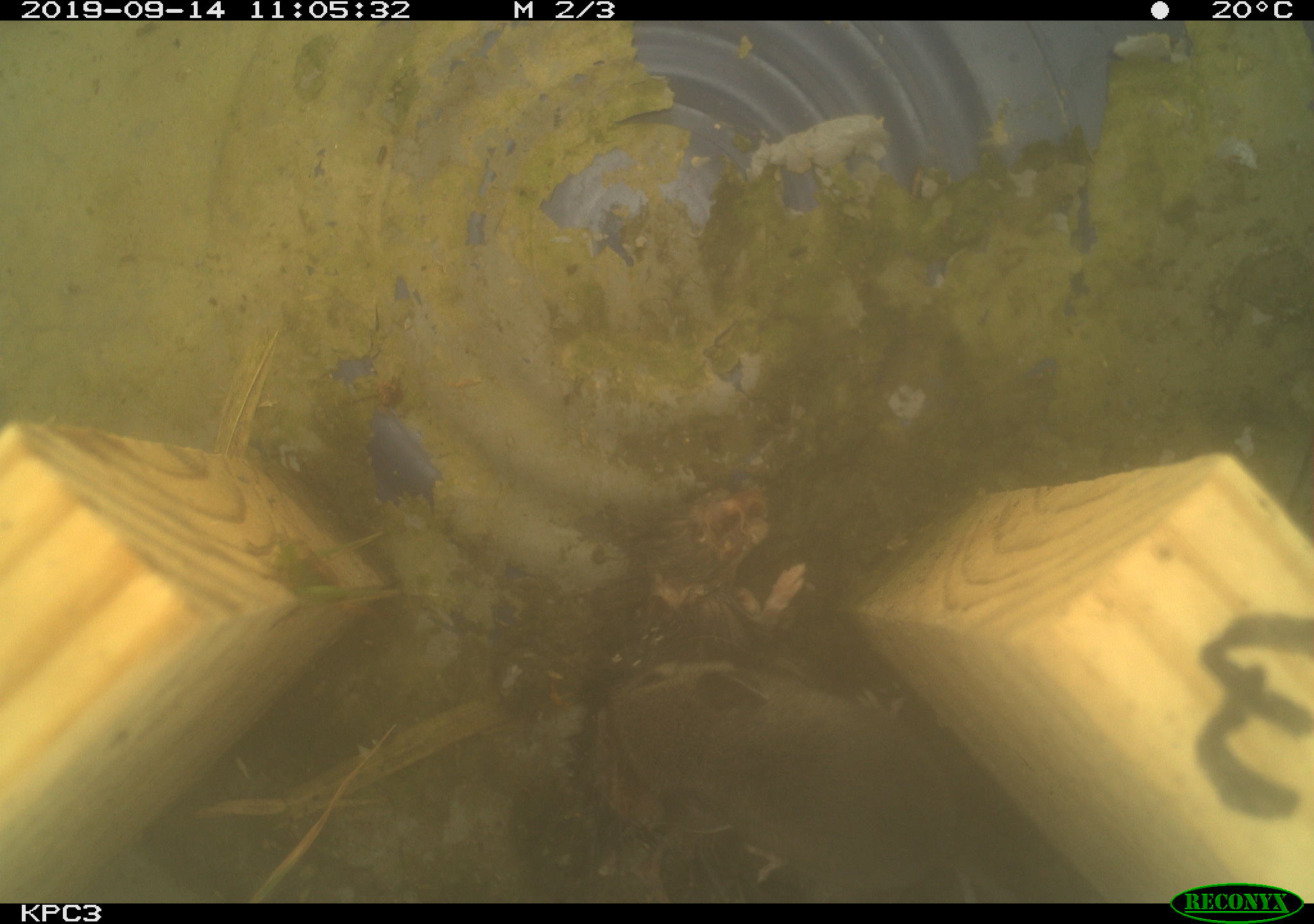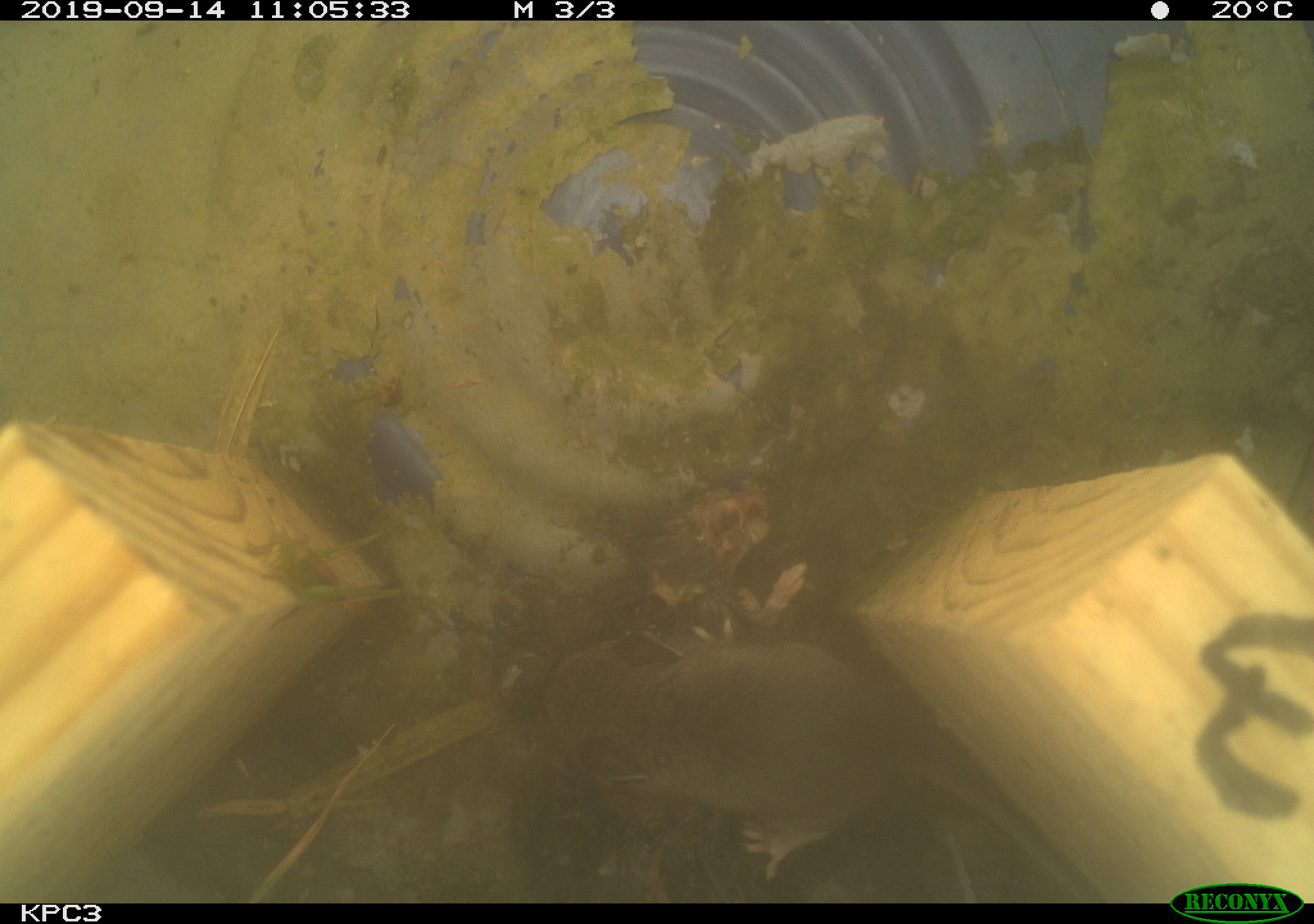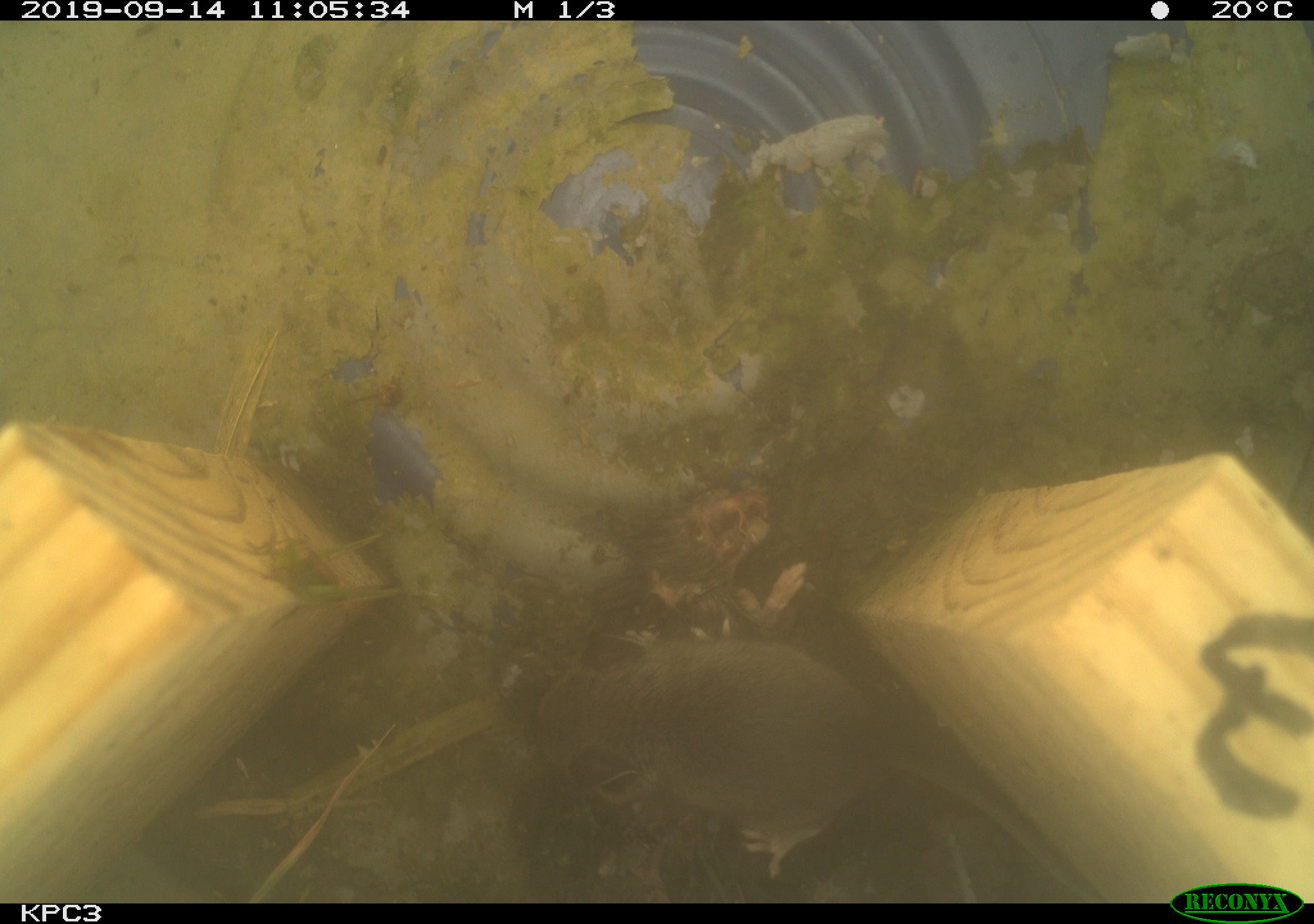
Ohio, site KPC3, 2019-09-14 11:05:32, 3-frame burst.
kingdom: Animalia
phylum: Chordata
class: Mammalia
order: Rodentia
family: Cricetidae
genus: Peromyscus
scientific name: Peromyscus leucopus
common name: white-footed mouse